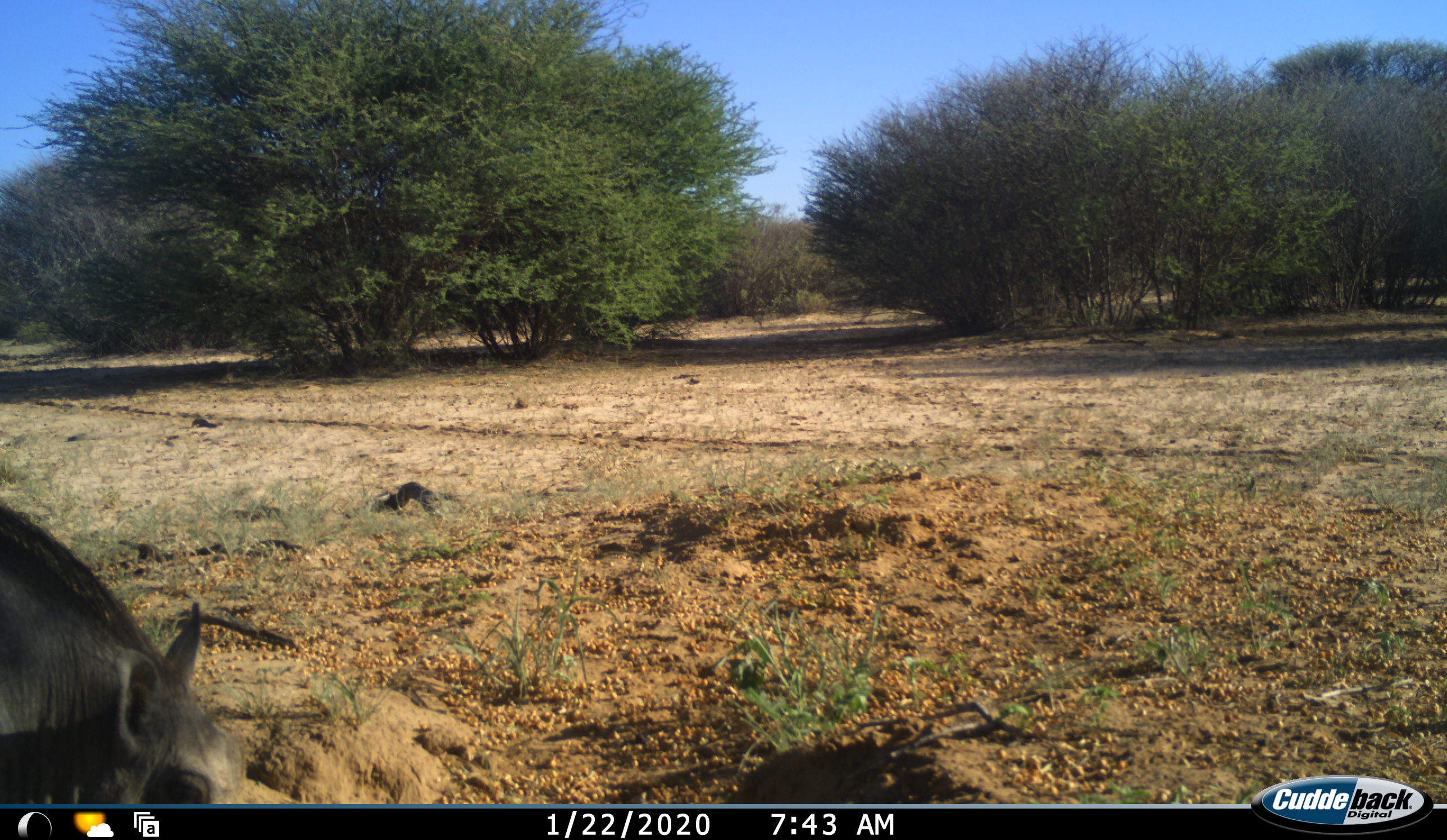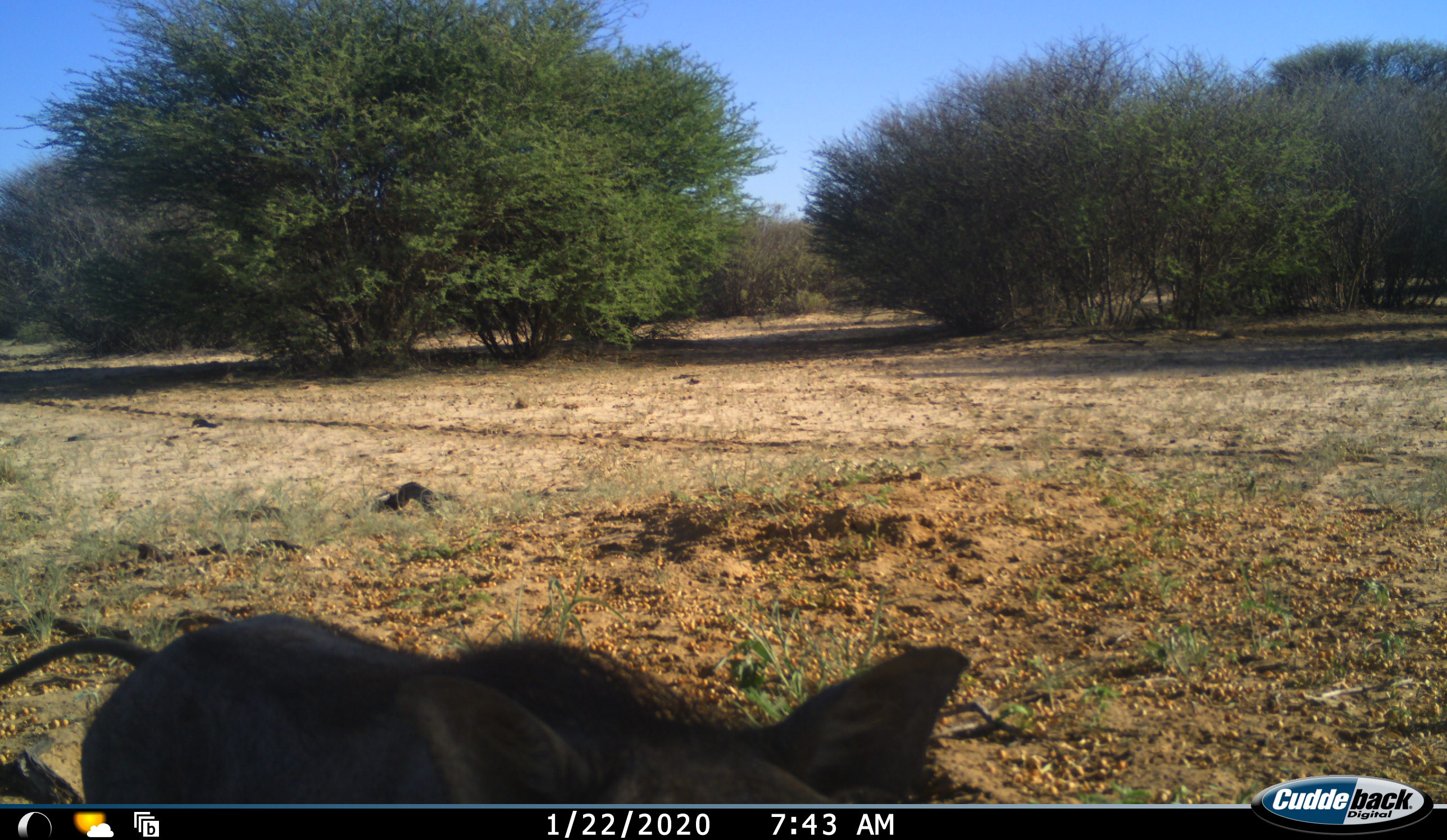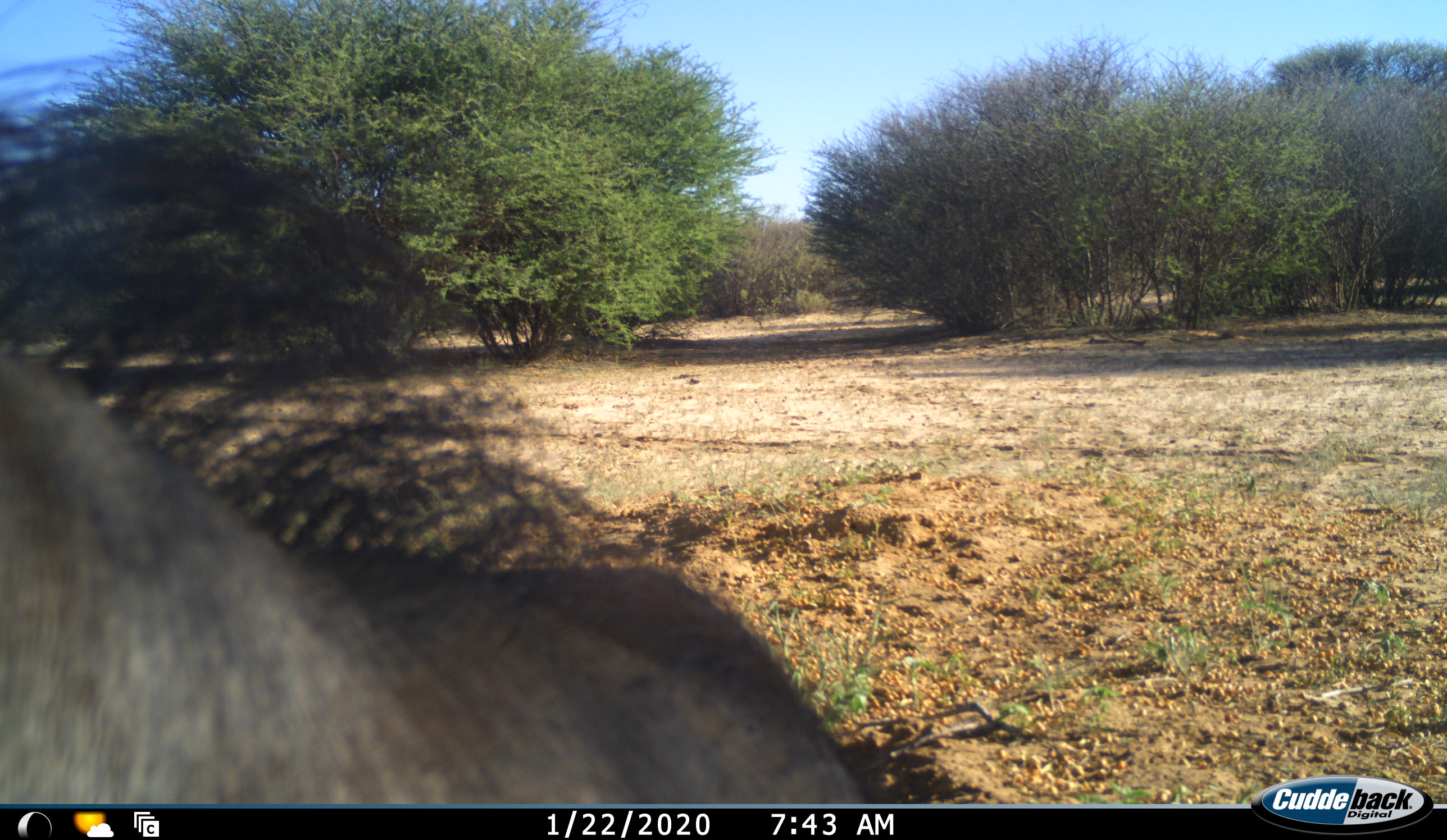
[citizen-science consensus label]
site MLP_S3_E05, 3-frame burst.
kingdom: Animalia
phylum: Chordata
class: Mammalia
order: Artiodactyla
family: Suidae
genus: Phacochoerus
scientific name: Phacochoerus africanus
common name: warthog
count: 1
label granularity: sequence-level